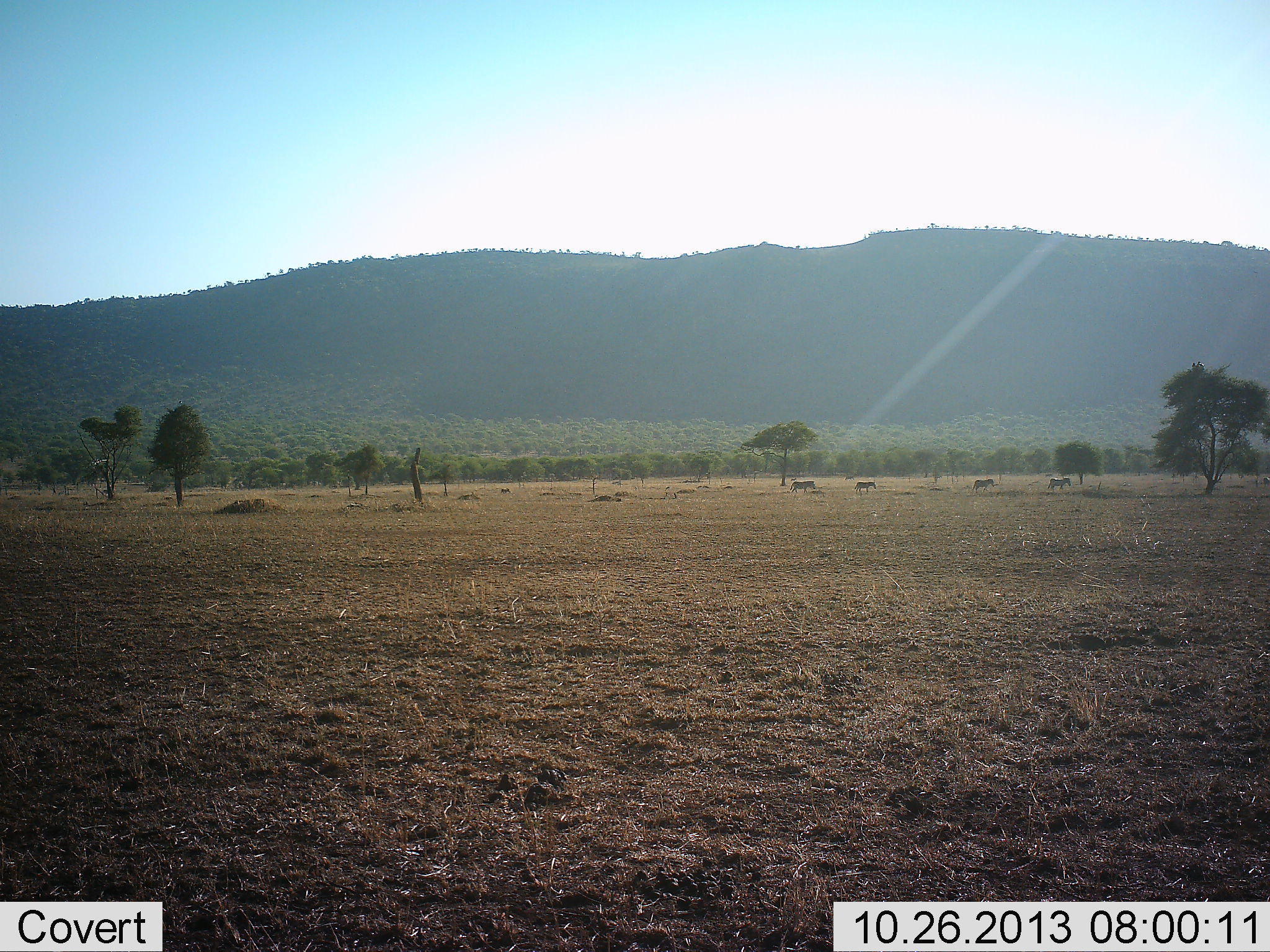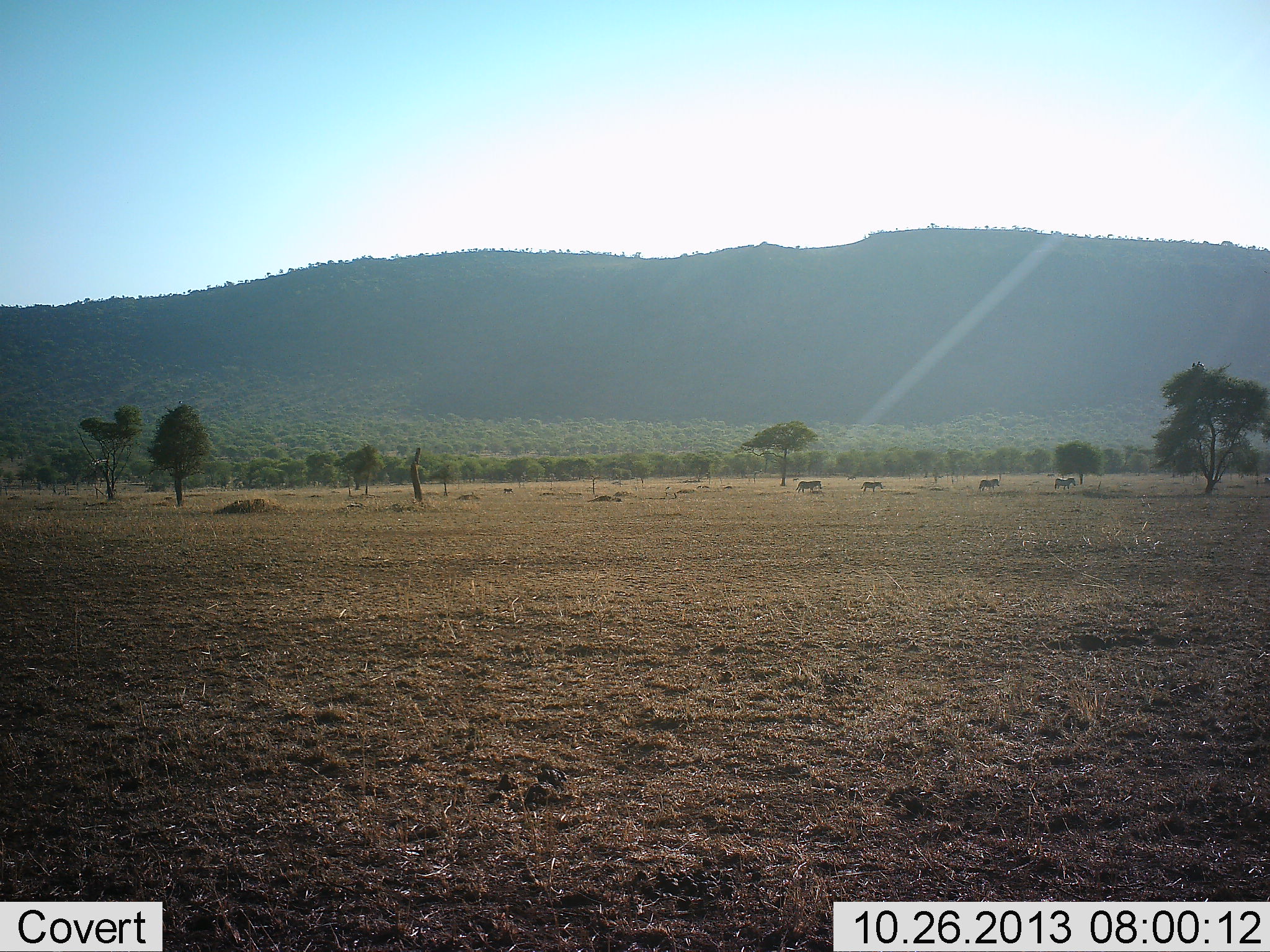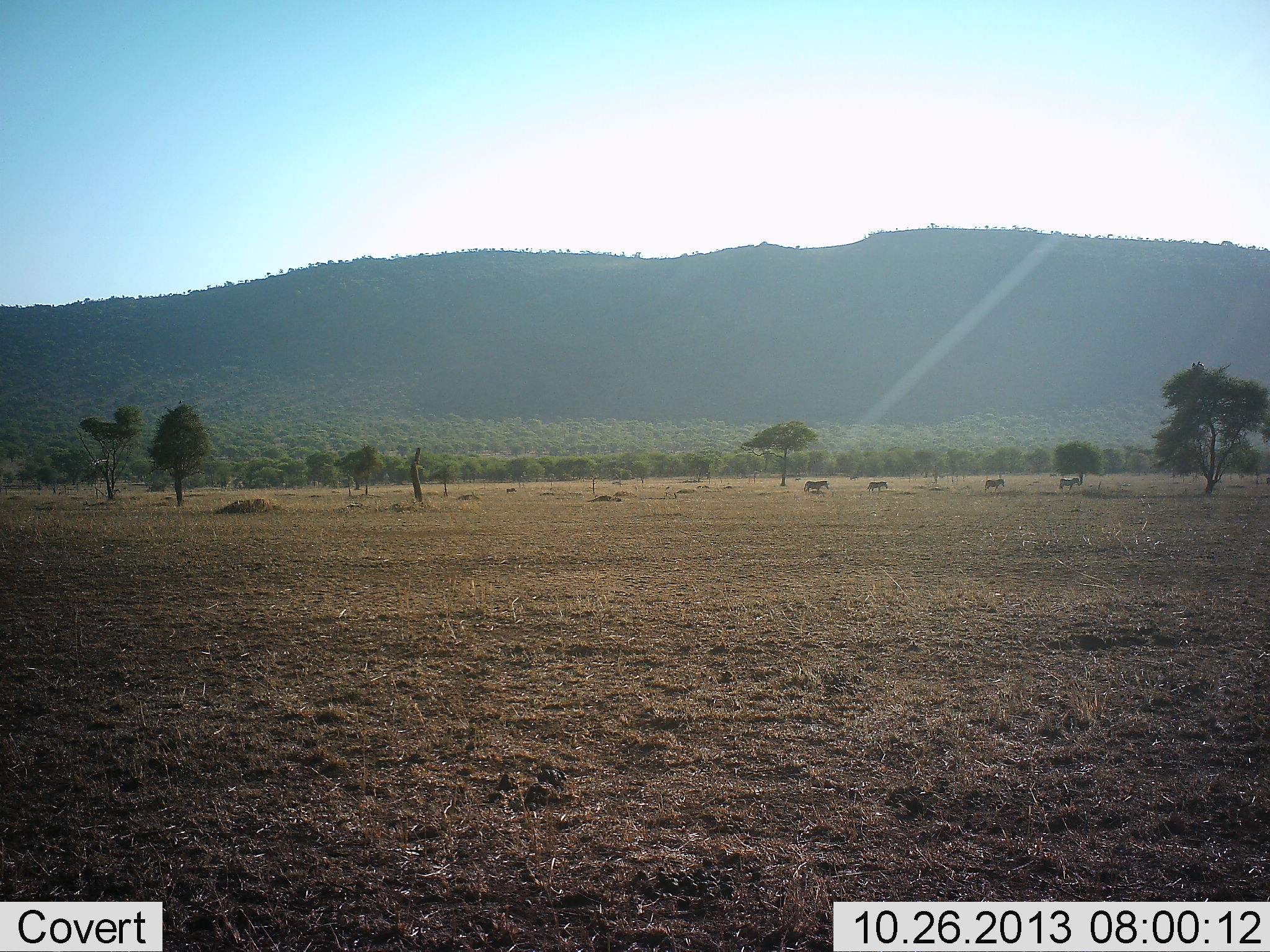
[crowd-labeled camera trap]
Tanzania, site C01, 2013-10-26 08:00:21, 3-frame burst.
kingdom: Animalia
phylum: Chordata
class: Mammalia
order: Perissodactyla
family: Equidae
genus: Equus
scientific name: Equus quagga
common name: plains zebra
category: zebra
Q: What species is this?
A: Zebra (plains zebra) (Equus quagga).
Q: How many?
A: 4.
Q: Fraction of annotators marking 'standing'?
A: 9%.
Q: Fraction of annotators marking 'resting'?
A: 0%.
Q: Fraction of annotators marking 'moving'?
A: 91%.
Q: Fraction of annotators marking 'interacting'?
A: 0%.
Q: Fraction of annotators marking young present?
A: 0%.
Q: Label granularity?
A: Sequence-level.